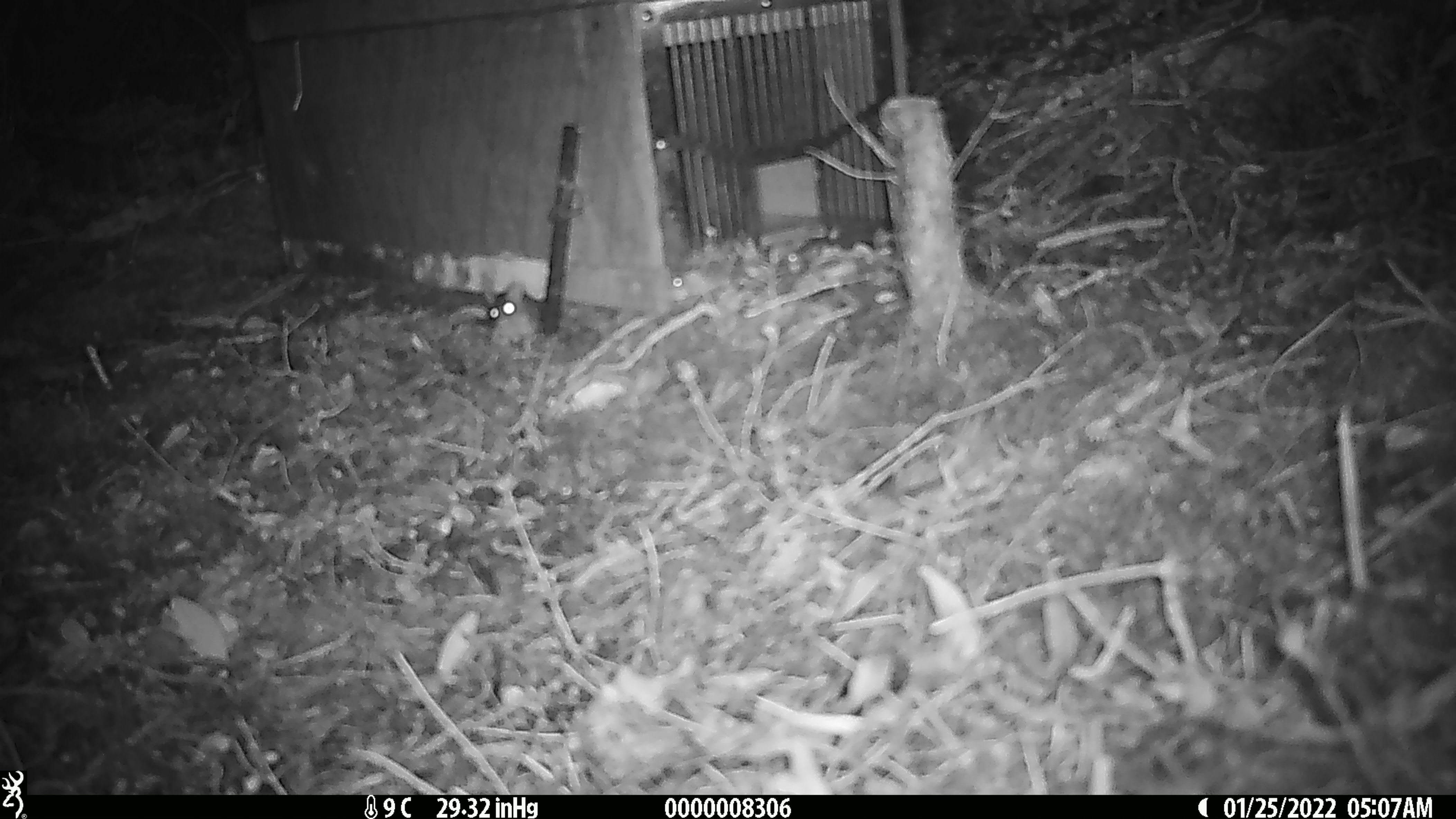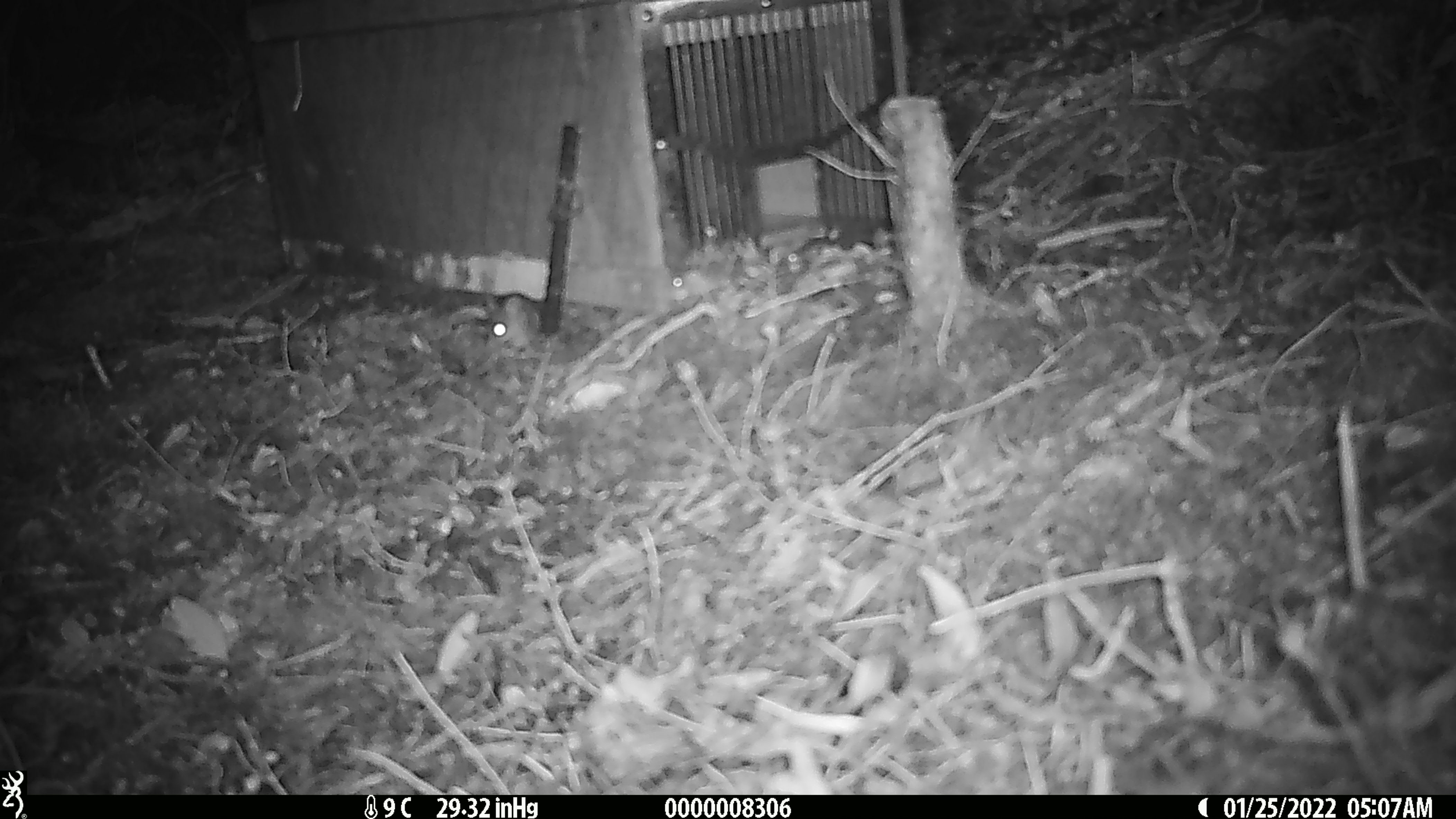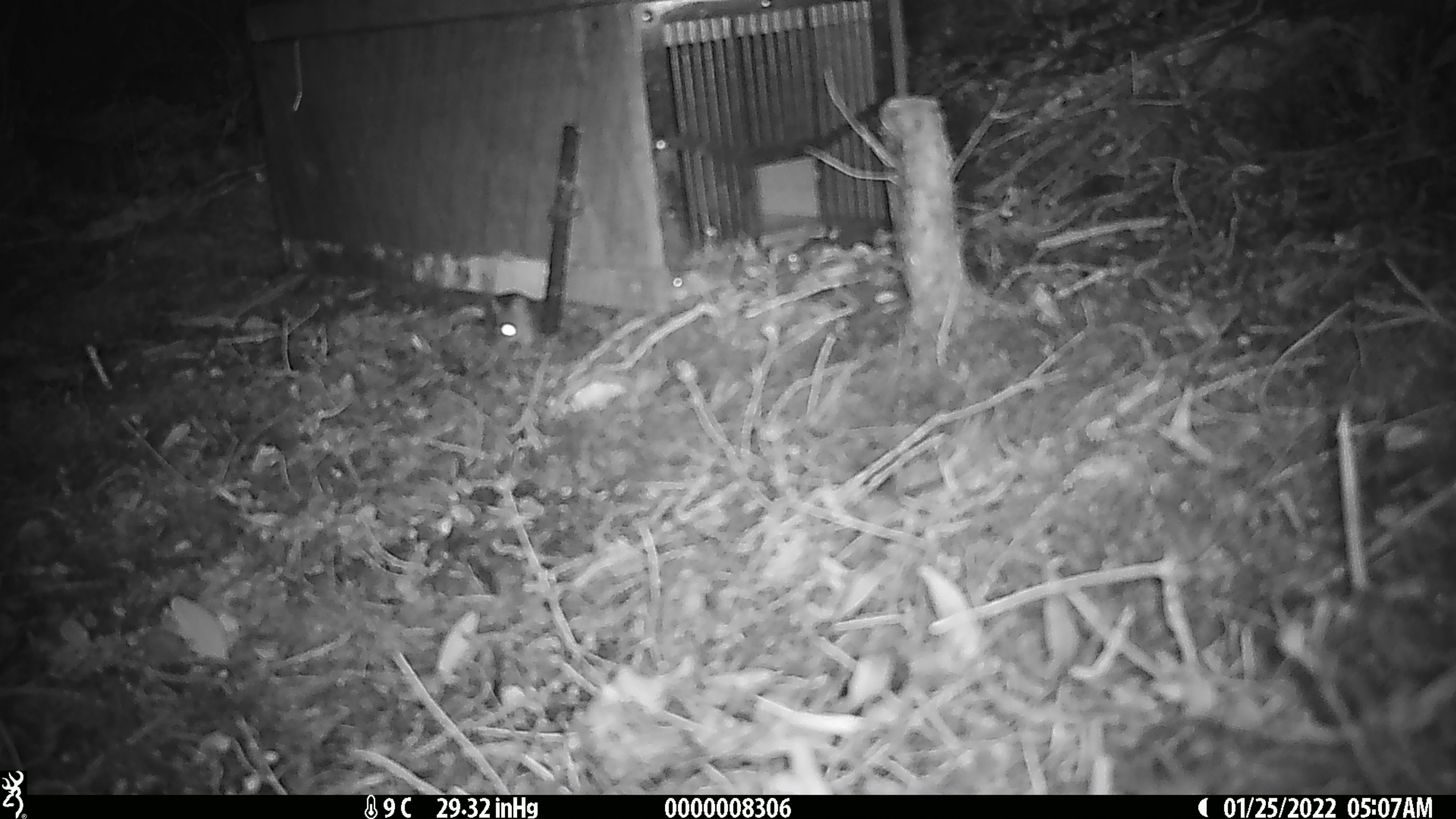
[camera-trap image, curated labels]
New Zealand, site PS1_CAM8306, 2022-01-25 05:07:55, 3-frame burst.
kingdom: Animalia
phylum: Chordata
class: Mammalia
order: Rodentia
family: Muridae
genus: Mus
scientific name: Mus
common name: mouse